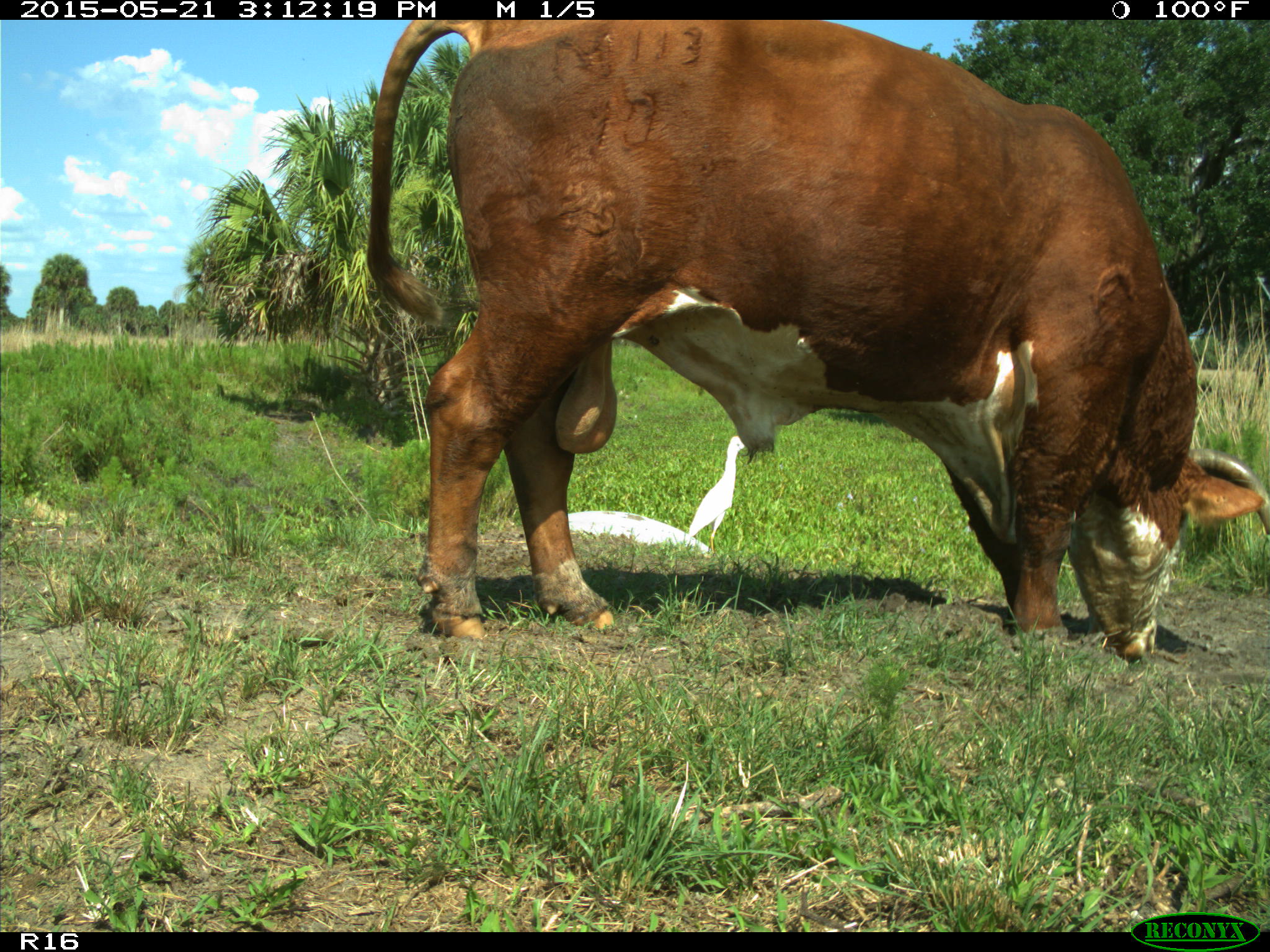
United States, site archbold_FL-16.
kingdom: Animalia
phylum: Chordata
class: Mammalia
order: Artiodactyla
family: Bovidae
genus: Bos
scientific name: Bos taurus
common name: domestic cow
Bos taurus (domestic cow).